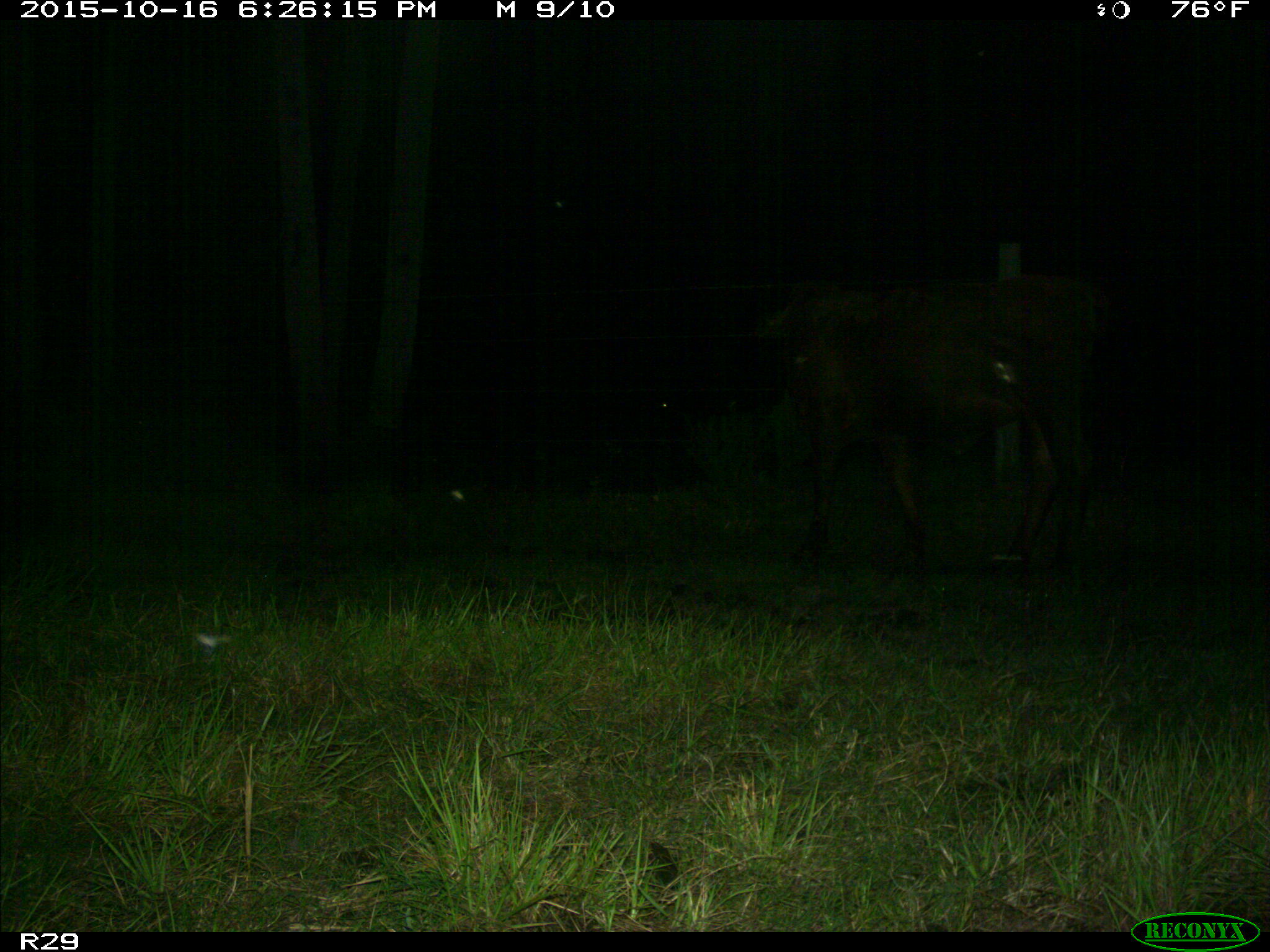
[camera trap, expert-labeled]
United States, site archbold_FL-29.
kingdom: Animalia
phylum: Chordata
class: Mammalia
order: Artiodactyla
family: Bovidae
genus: Bos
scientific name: Bos taurus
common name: domestic cow